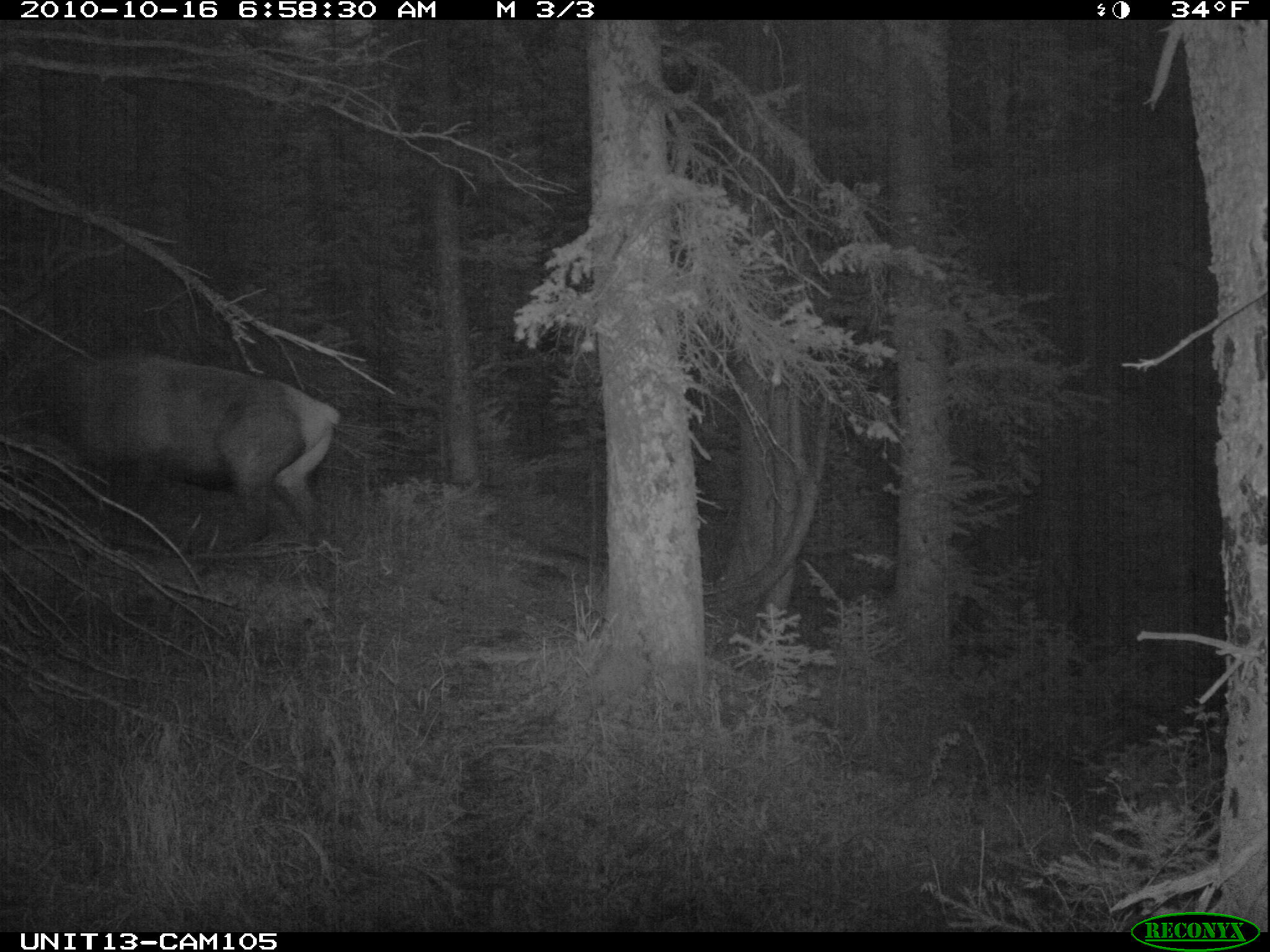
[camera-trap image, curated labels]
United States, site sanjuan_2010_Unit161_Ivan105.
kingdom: Animalia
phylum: Chordata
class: Mammalia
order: Artiodactyla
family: Cervidae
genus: Cervus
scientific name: Cervus elaphus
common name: red deer